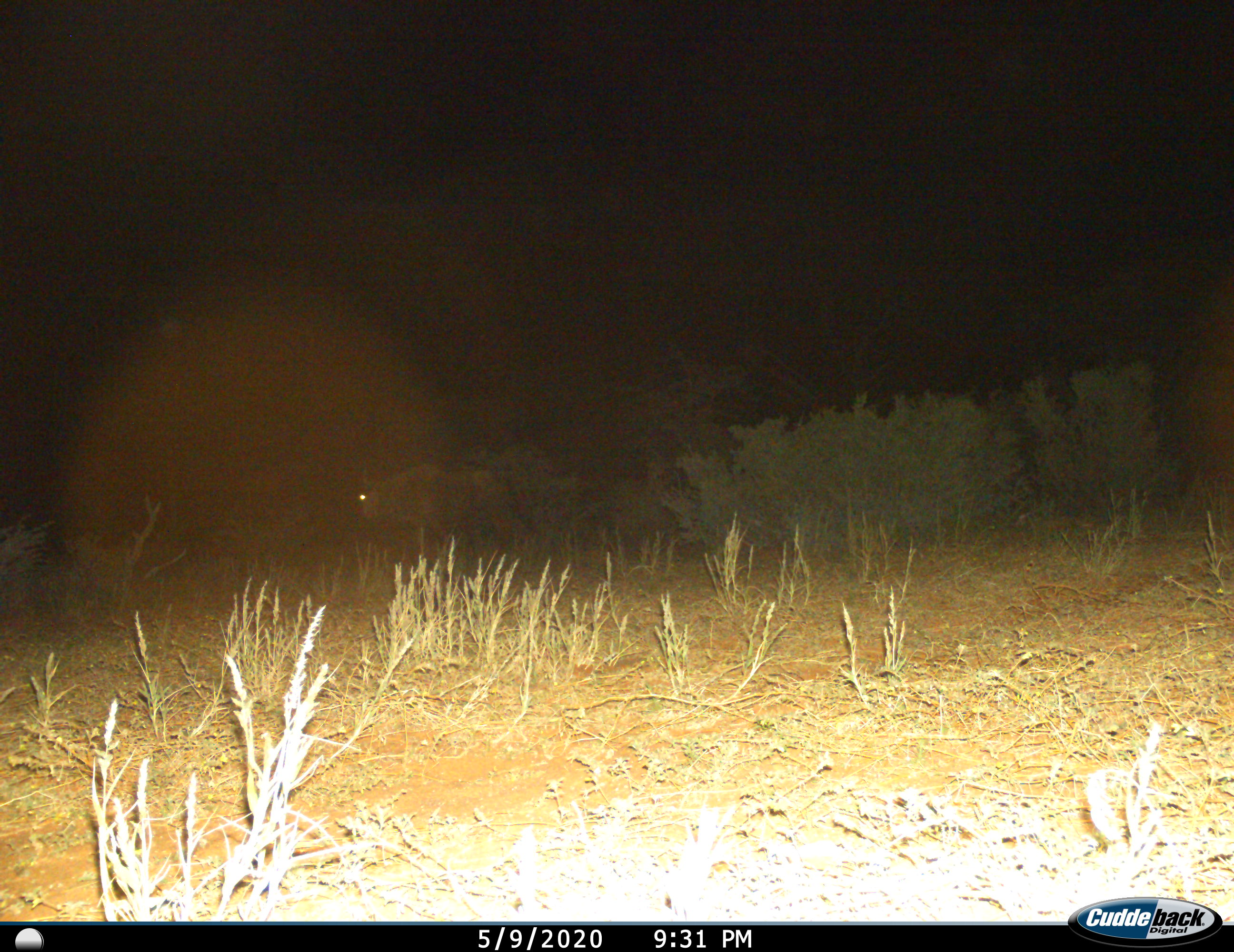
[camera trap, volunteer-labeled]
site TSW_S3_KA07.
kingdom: Animalia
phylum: Chordata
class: Mammalia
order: Artiodactyla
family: Bovidae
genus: Connochaetes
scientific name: Connochaetes taurinus taurinus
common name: blue wildebeest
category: wildebeestblue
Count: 1.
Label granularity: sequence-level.